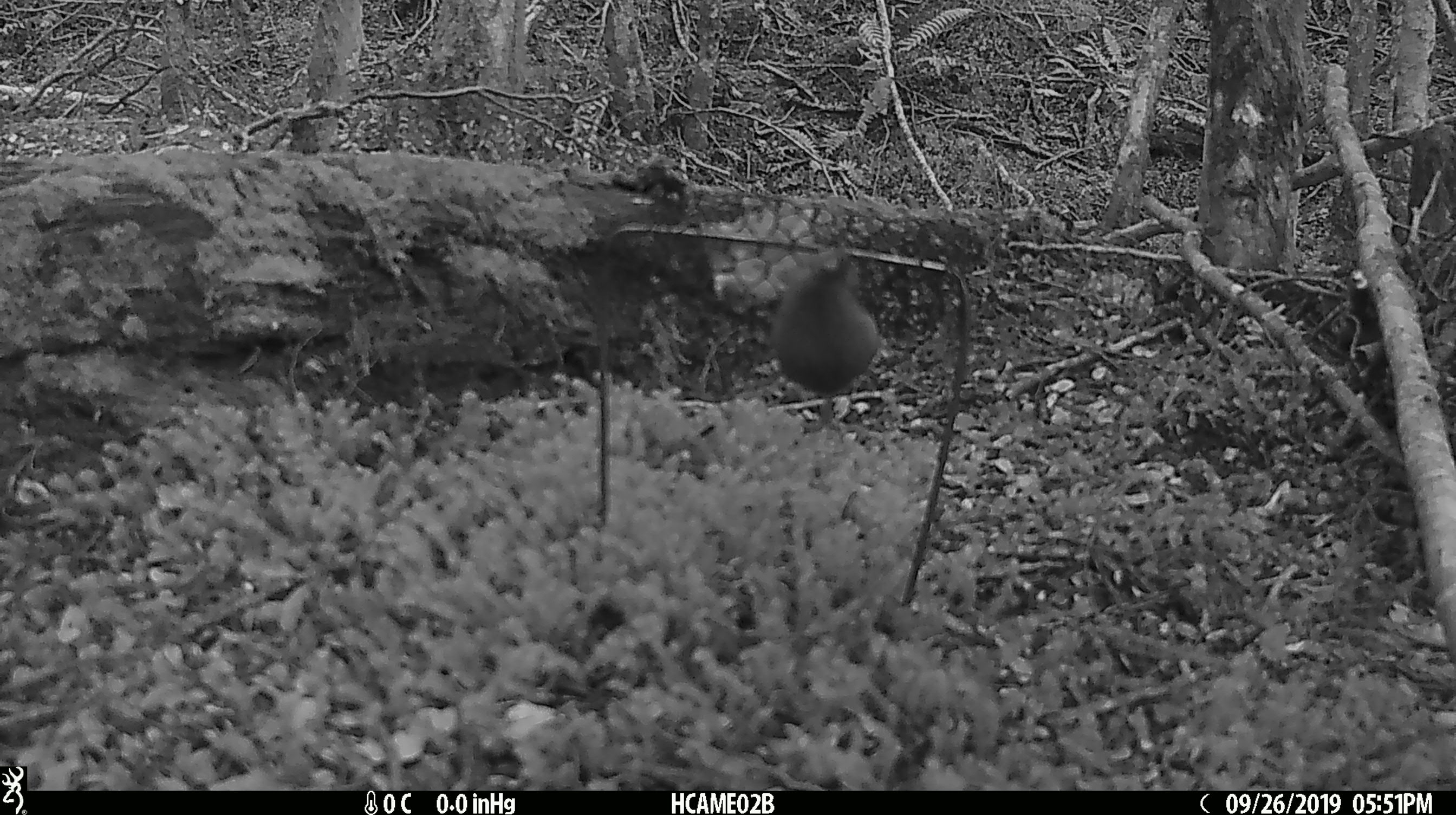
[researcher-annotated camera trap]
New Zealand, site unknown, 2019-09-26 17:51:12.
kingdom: Animalia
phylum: Chordata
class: Mammalia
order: Rodentia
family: Muridae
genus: Mus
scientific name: Mus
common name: mouse